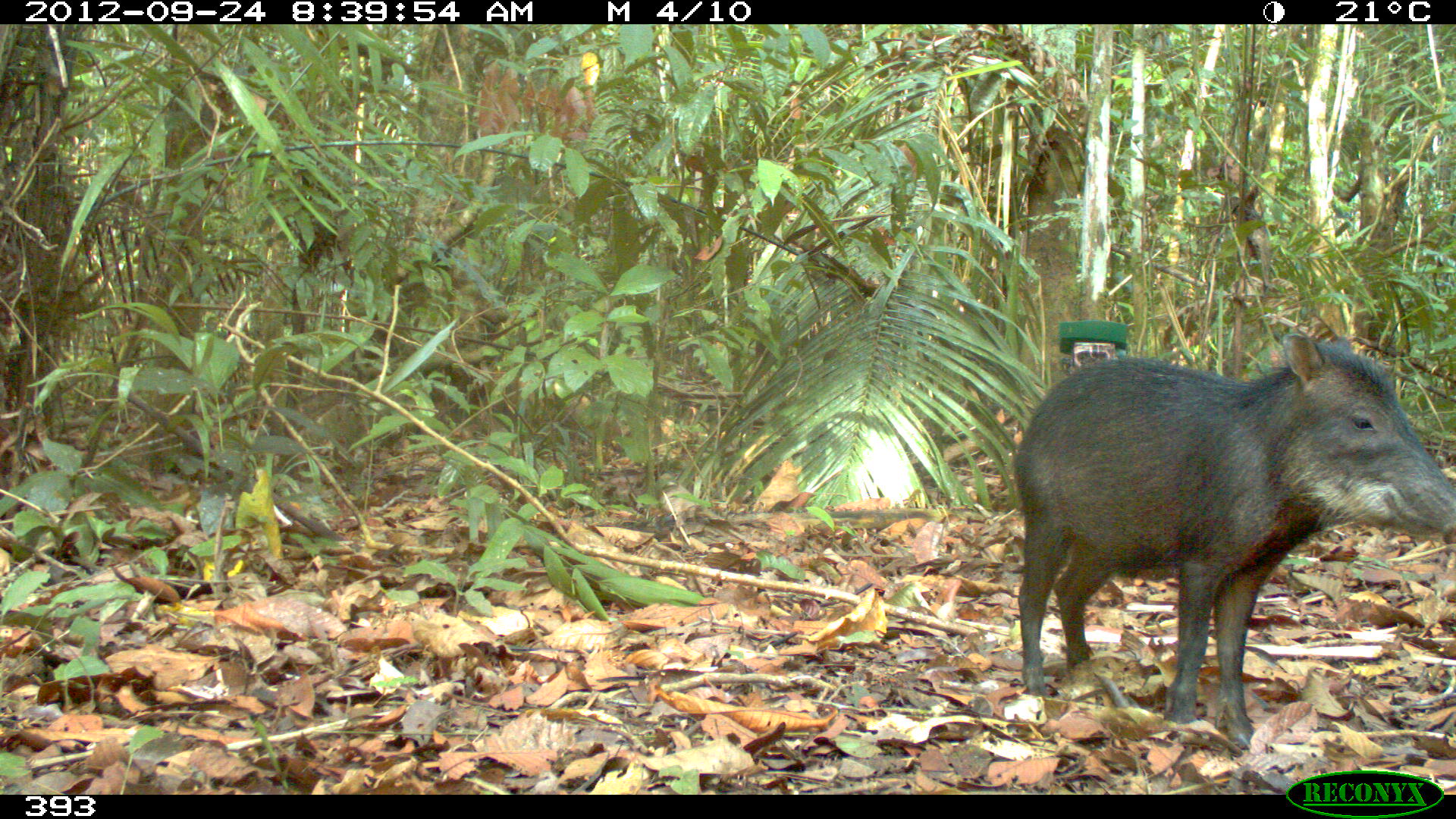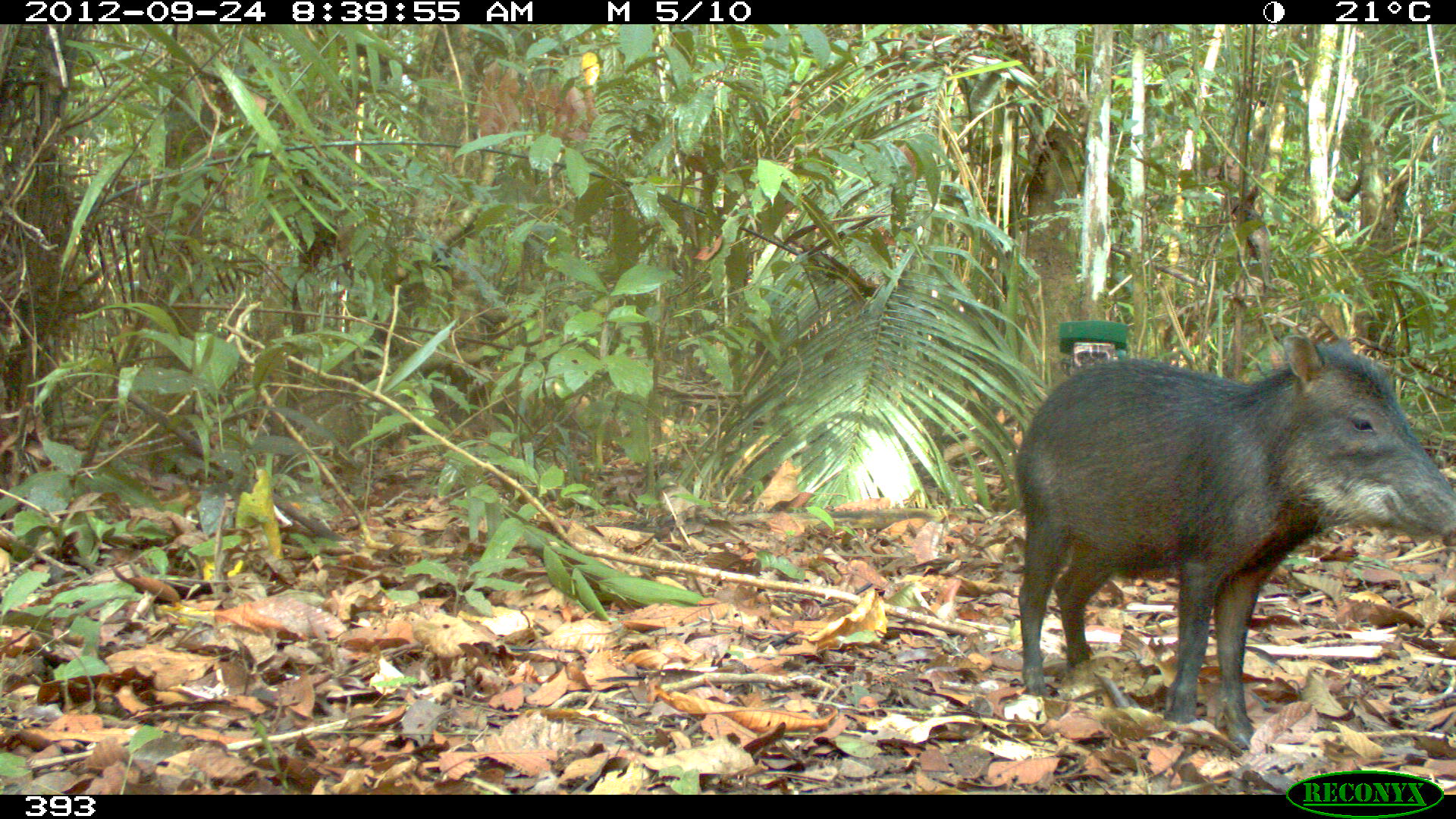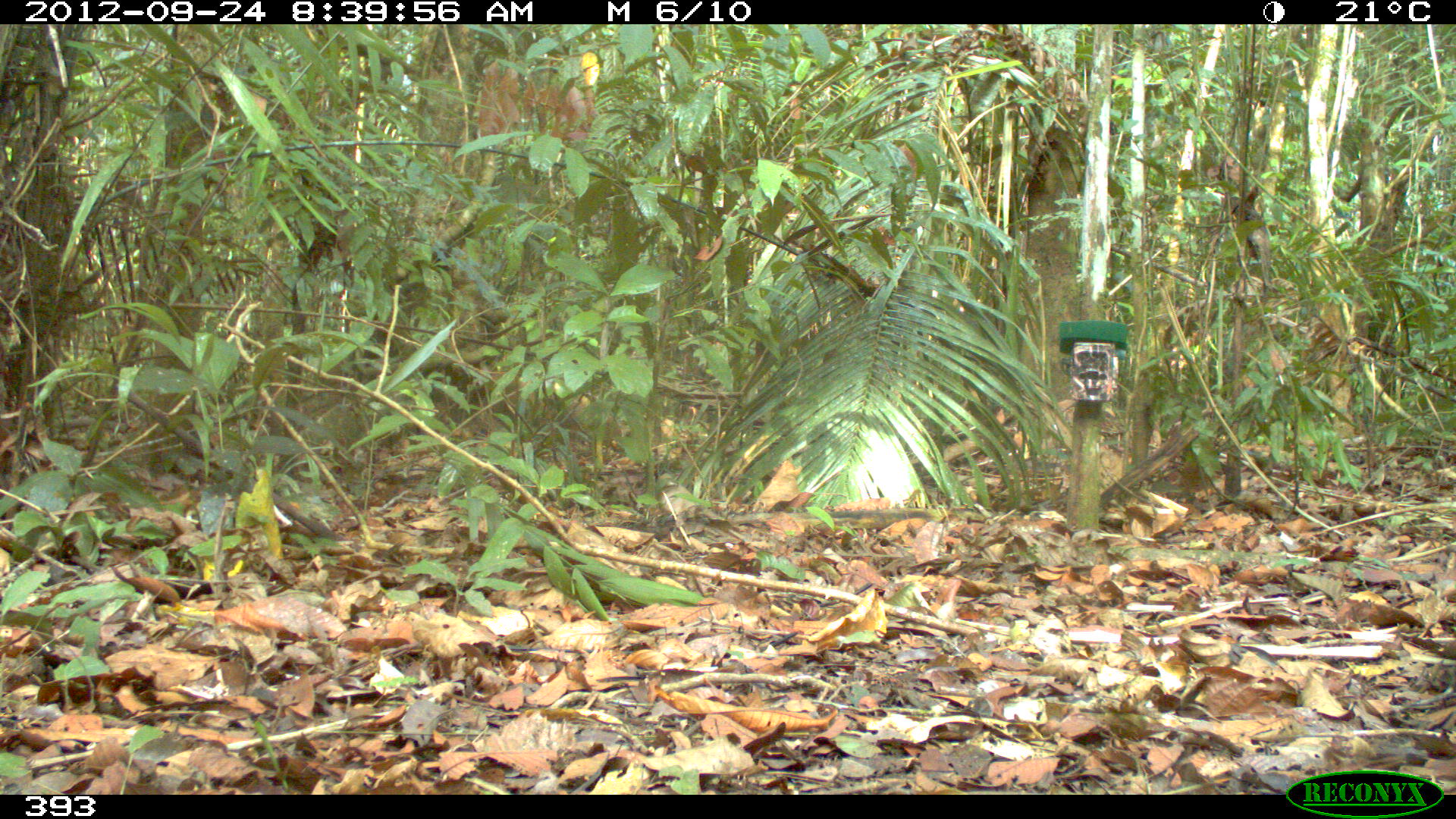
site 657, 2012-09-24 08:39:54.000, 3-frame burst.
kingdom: Animalia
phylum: Chordata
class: Mammalia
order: Artiodactyla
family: Tayassuidae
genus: Tayassu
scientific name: Tayassu pecari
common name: white-lipped peccary